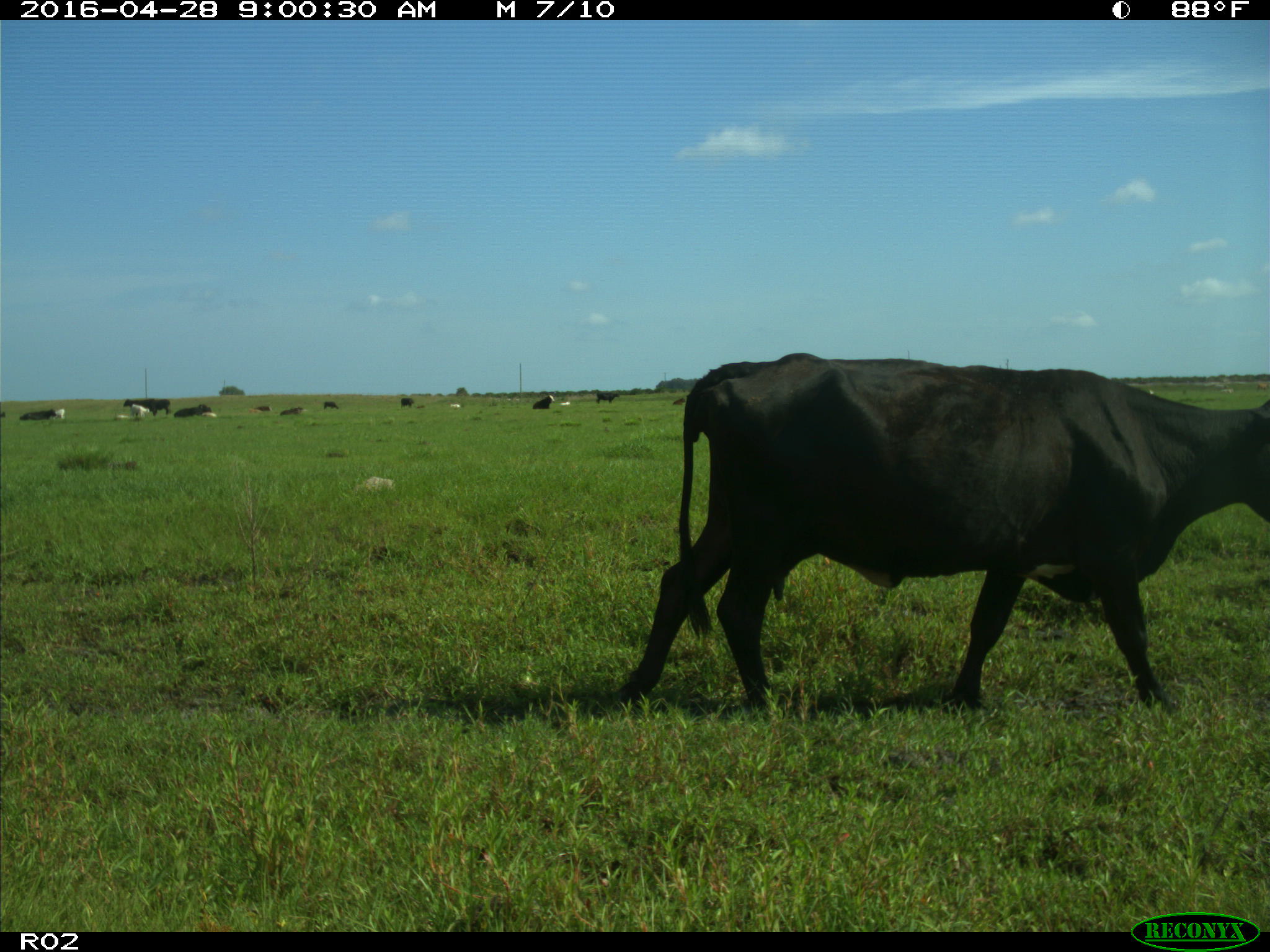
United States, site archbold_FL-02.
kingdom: Animalia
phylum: Chordata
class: Mammalia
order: Artiodactyla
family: Bovidae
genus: Bos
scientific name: Bos taurus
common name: domestic cow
Bos taurus (domestic cow).